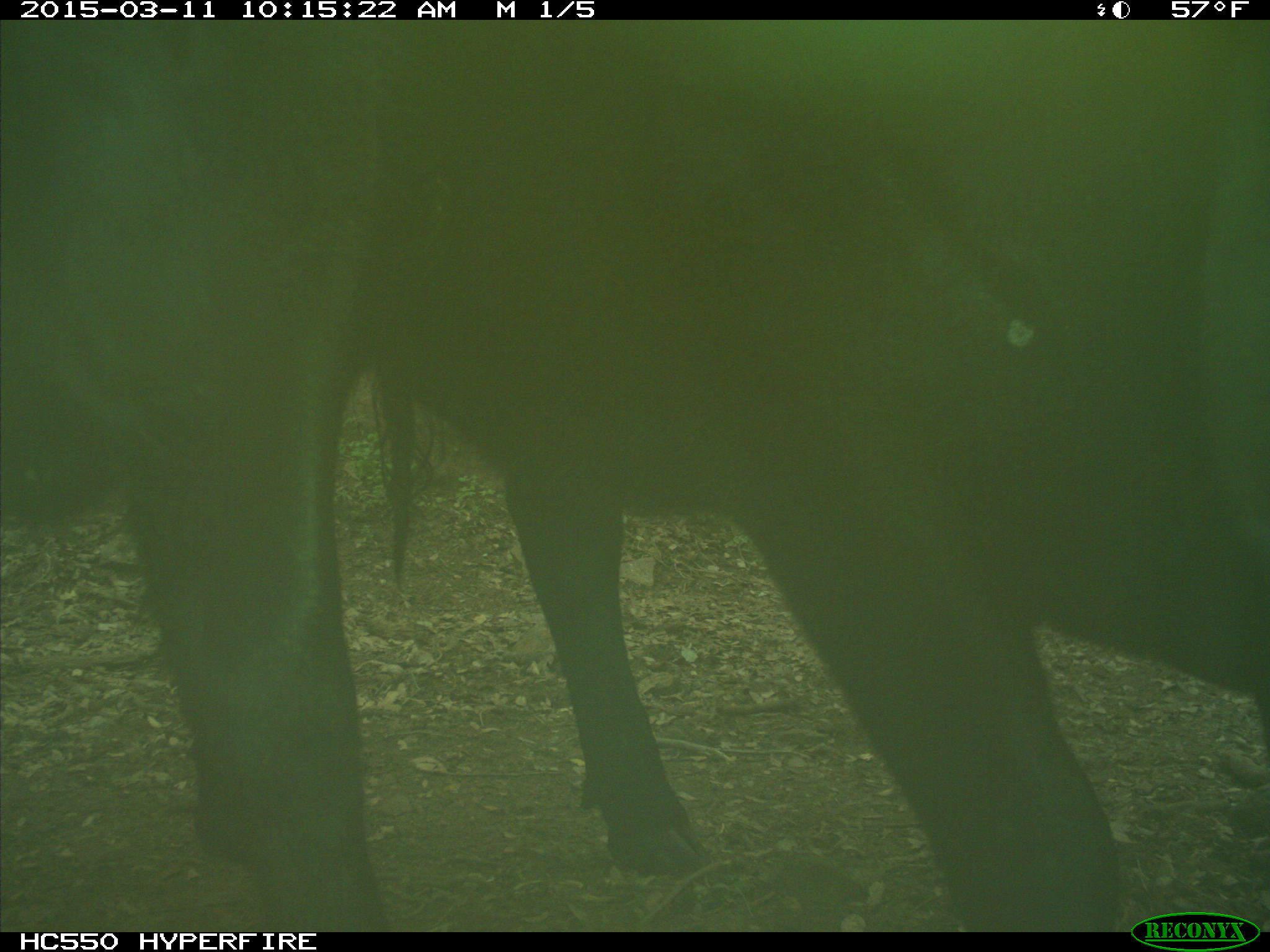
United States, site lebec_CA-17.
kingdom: Animalia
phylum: Chordata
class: Mammalia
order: Artiodactyla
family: Bovidae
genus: Bos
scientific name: Bos taurus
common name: domestic cow